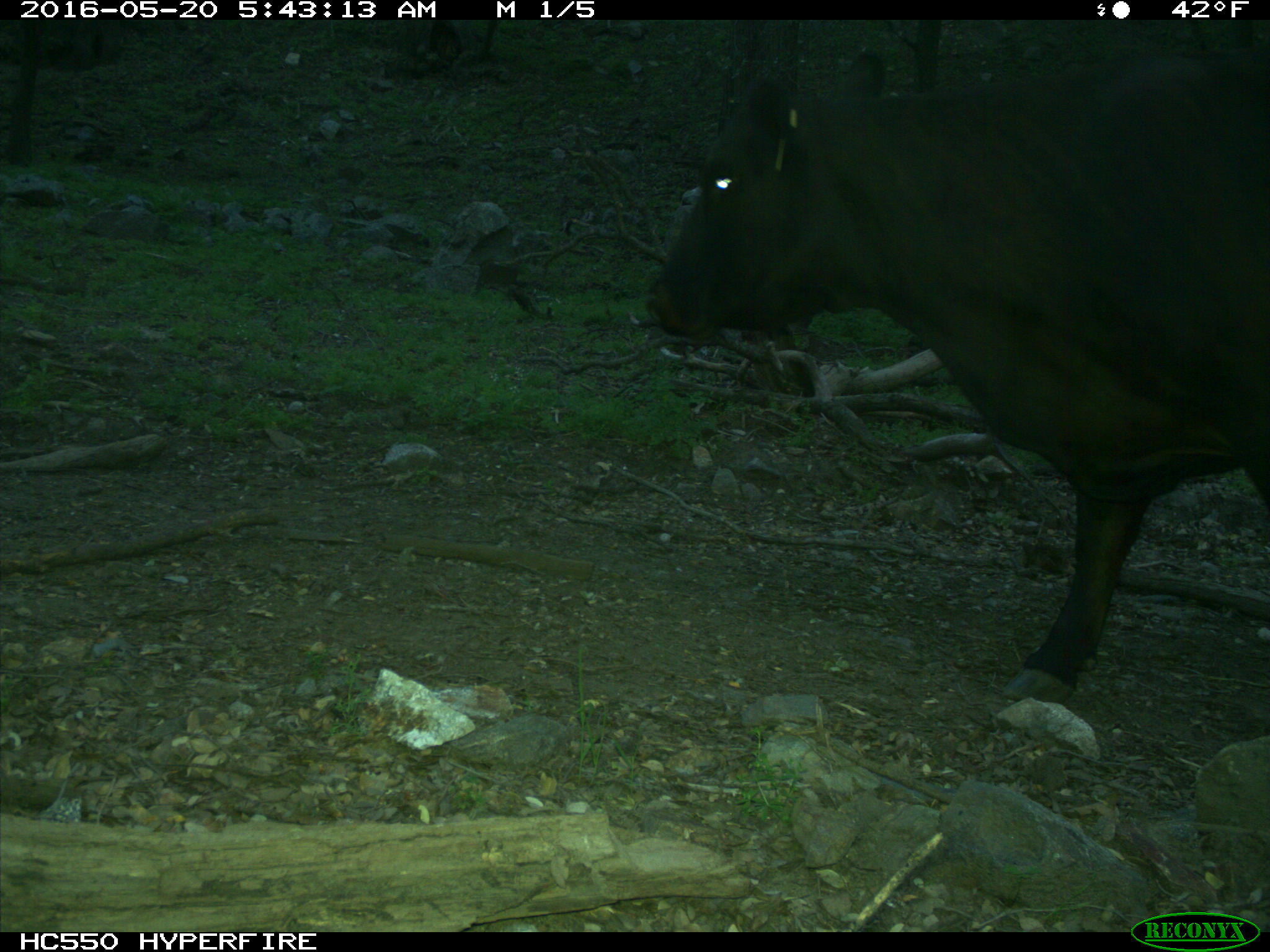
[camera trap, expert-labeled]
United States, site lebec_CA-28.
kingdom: Animalia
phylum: Chordata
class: Mammalia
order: Artiodactyla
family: Bovidae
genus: Bos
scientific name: Bos taurus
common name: domestic cow